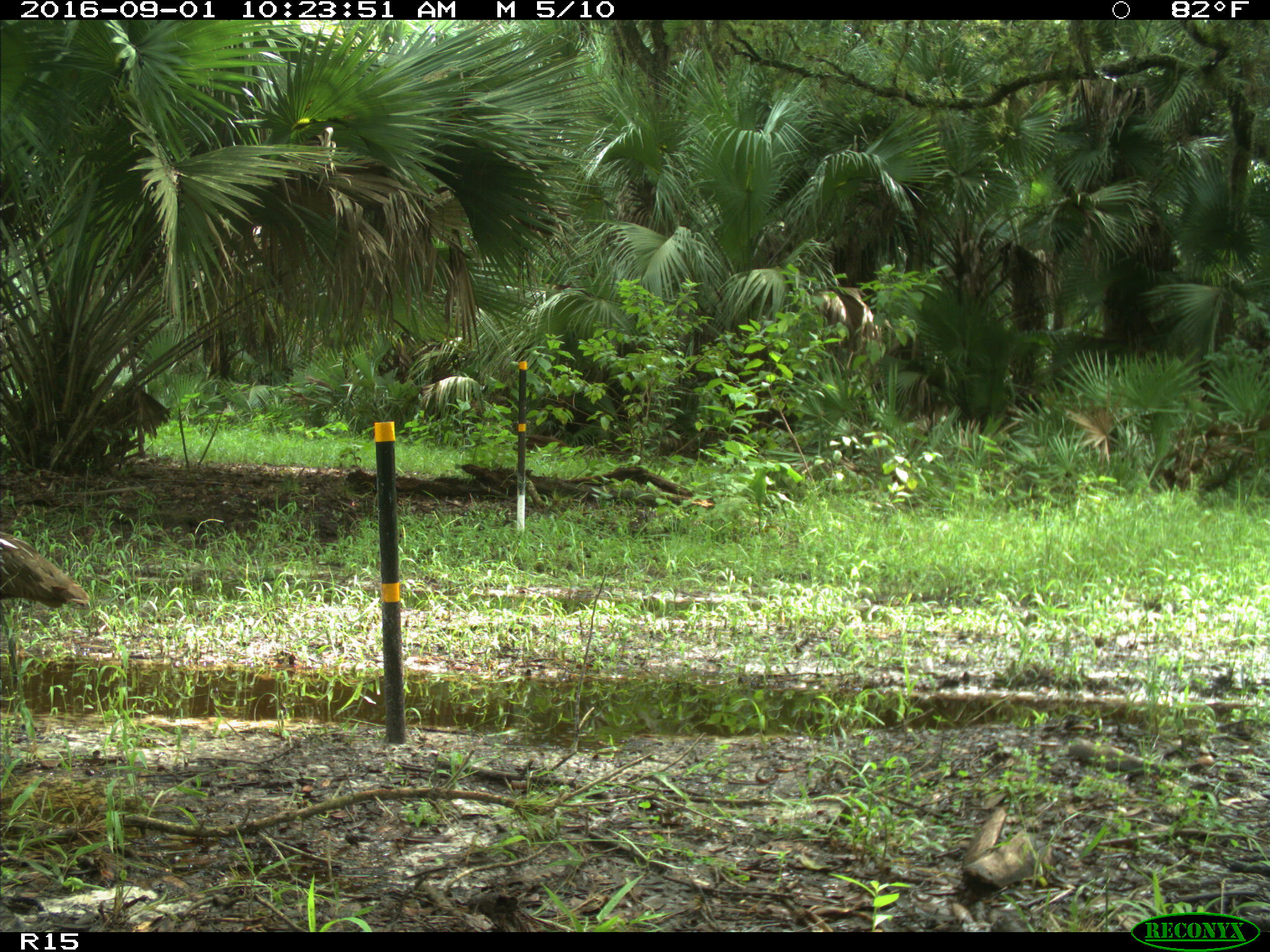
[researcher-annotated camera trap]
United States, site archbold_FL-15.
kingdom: Animalia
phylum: Chordata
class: Aves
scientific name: Aves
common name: birds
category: unidentified bird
Unidentified bird (birds) (Aves).